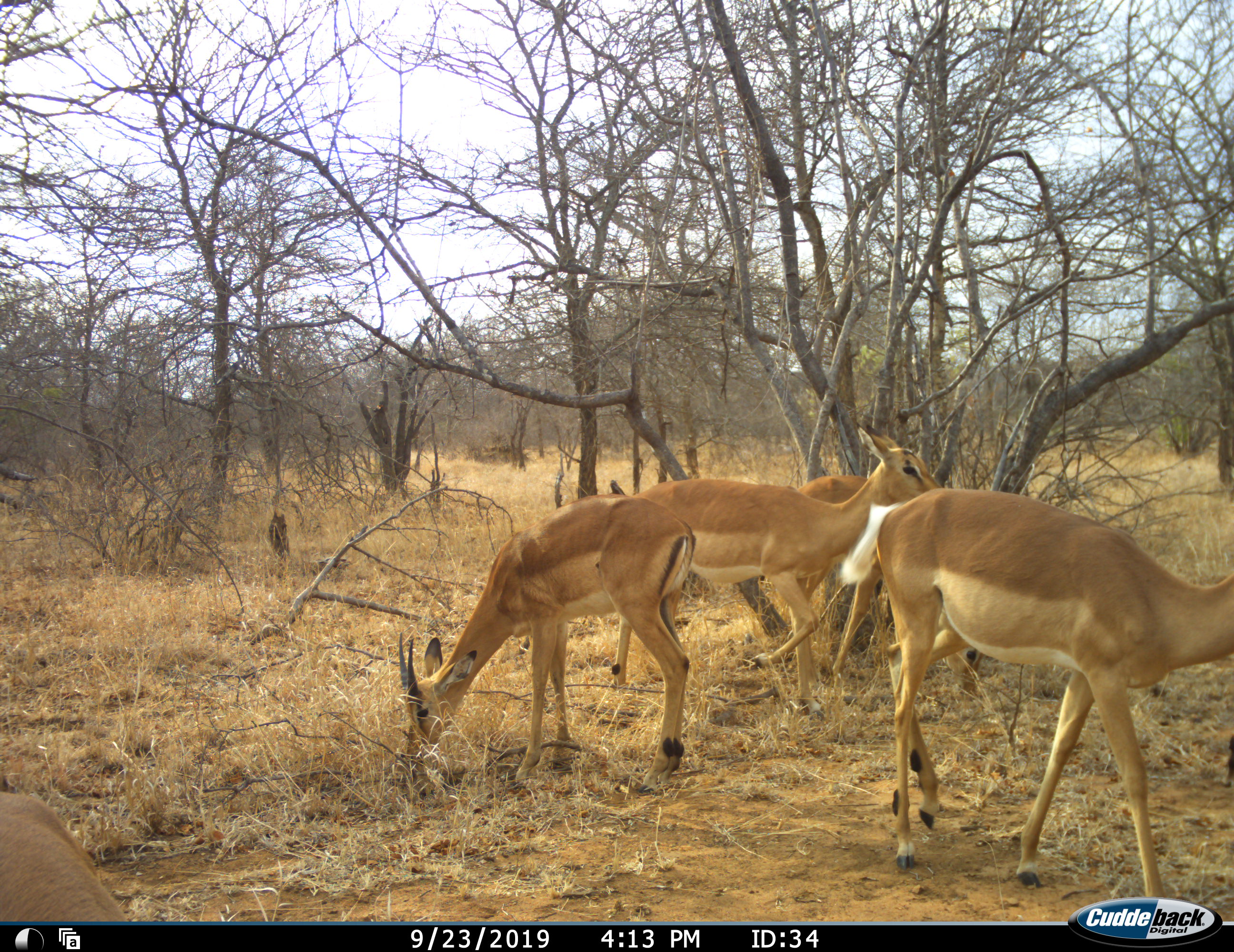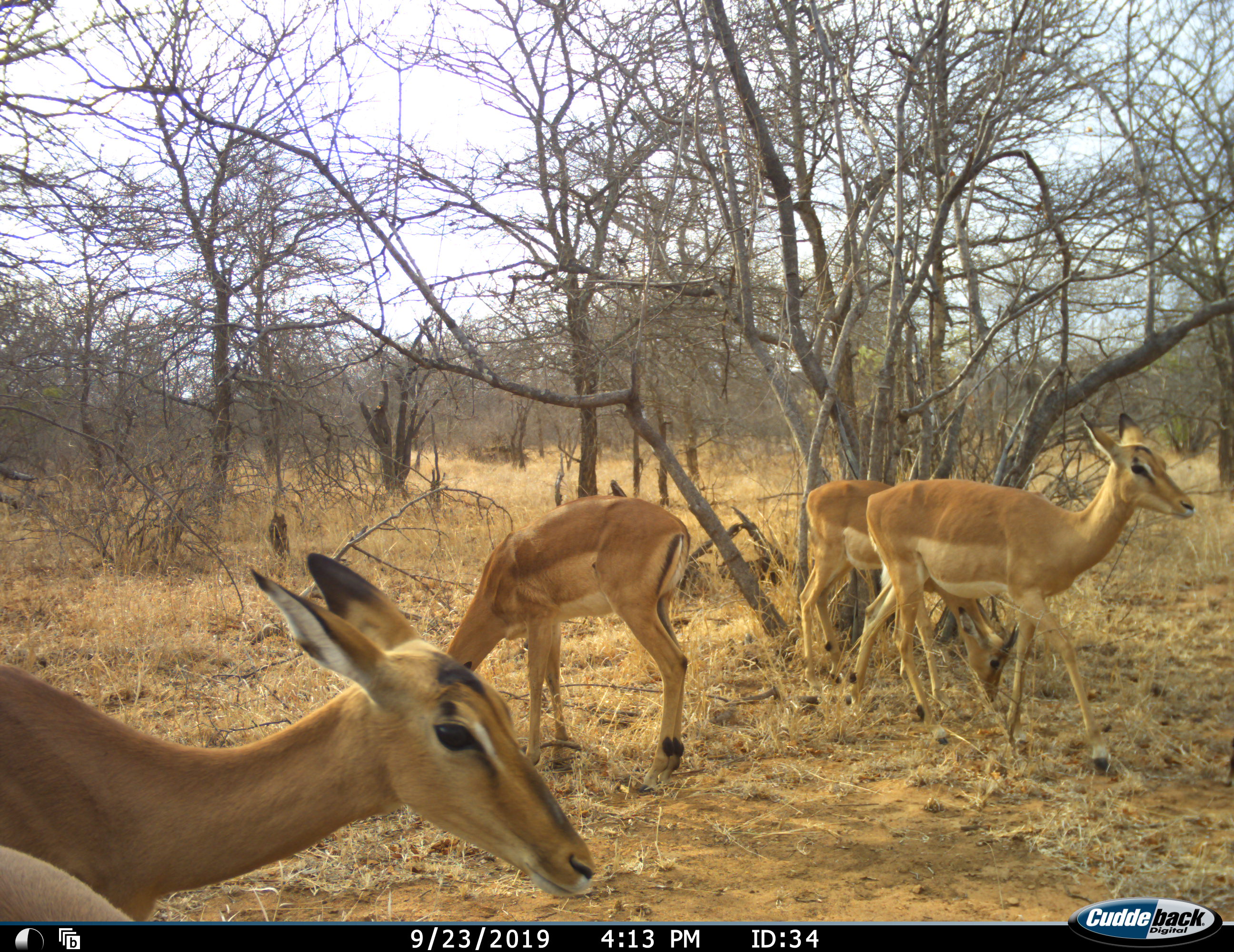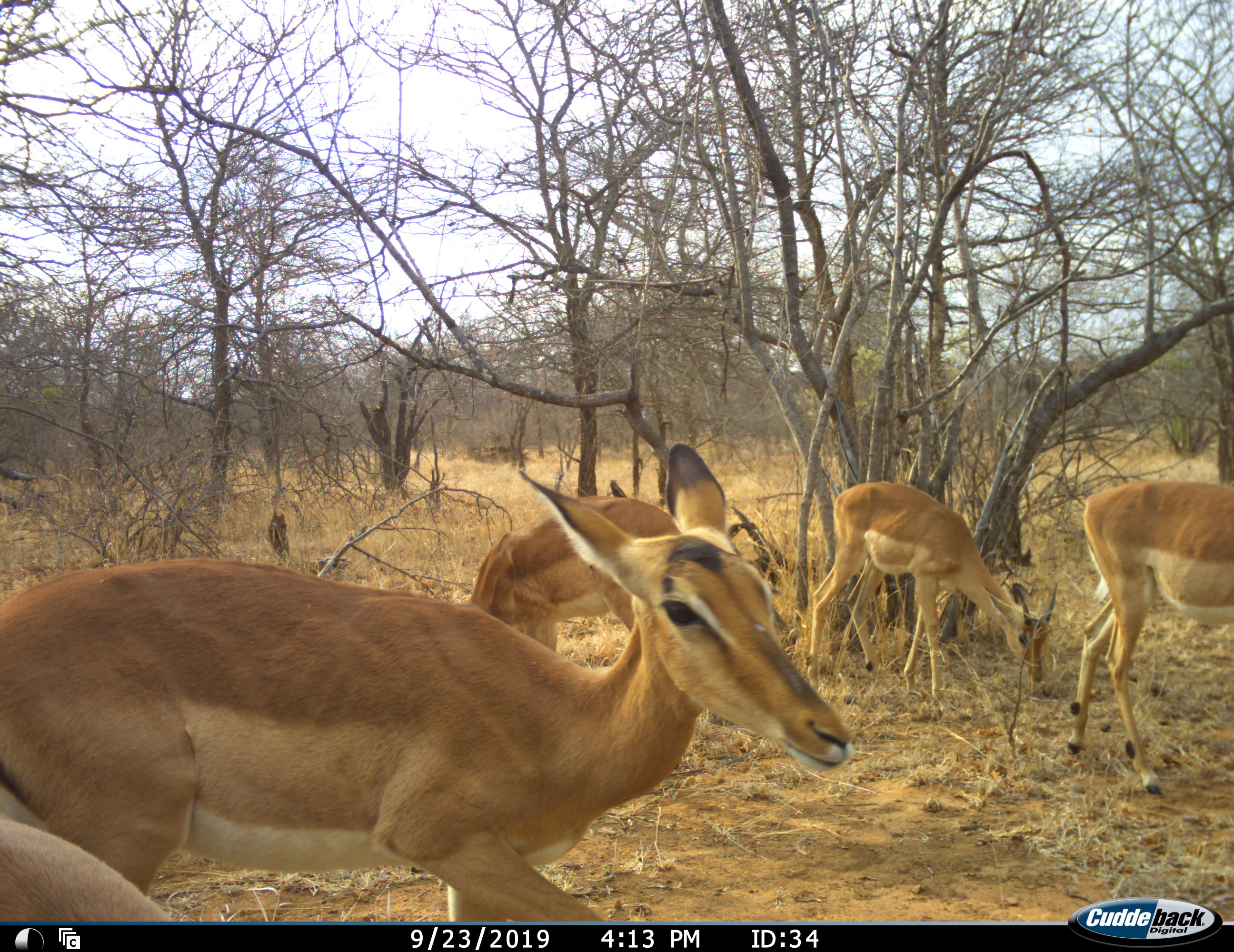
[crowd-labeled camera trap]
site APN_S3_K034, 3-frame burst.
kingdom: Animalia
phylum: Chordata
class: Mammalia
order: Artiodactyla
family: Bovidae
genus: Aepyceros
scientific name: Aepyceros melampus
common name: impala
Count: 5.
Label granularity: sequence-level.